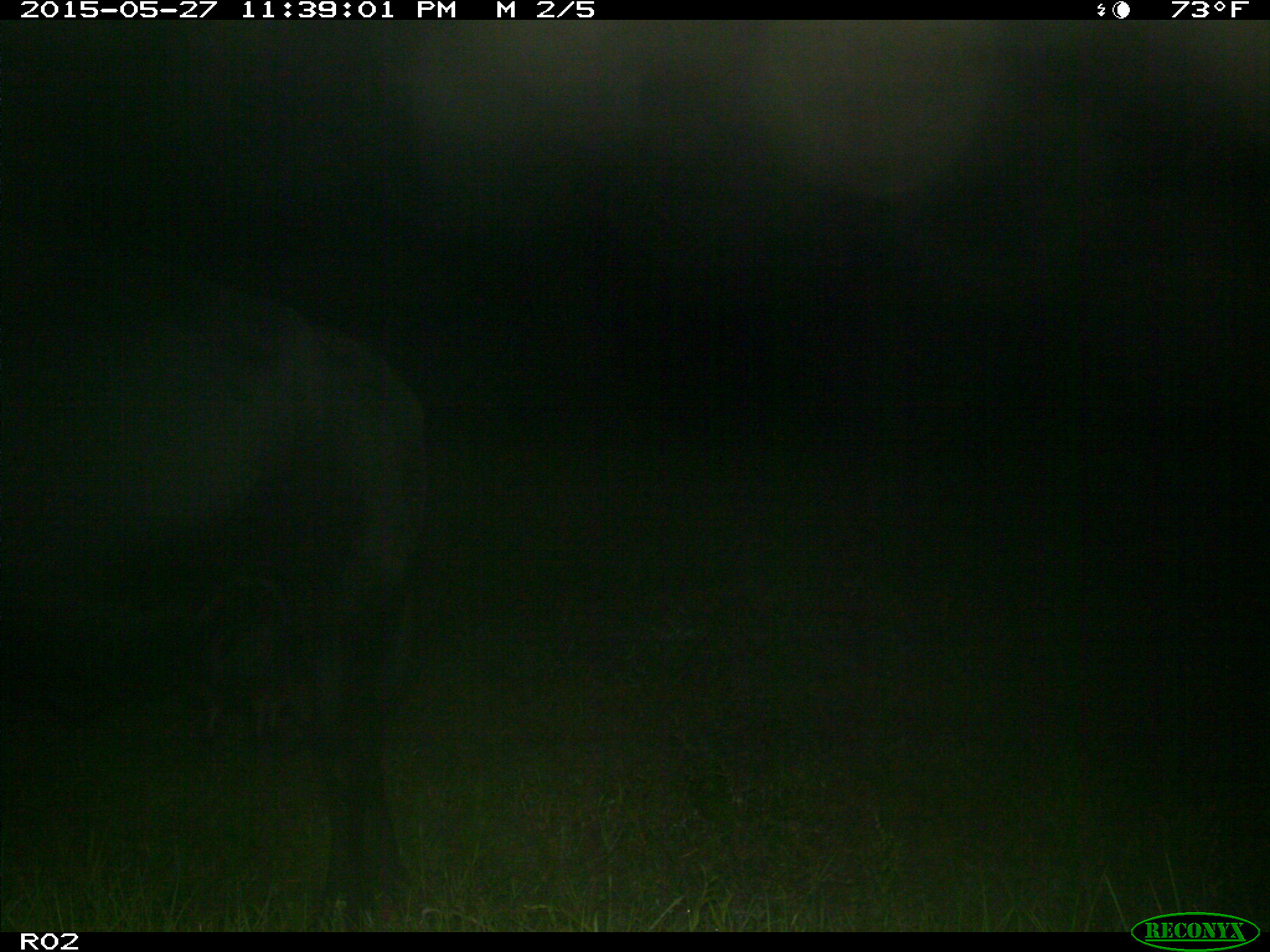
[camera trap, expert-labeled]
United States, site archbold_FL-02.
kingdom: Animalia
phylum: Chordata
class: Mammalia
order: Artiodactyla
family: Bovidae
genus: Bos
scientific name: Bos taurus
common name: domestic cow